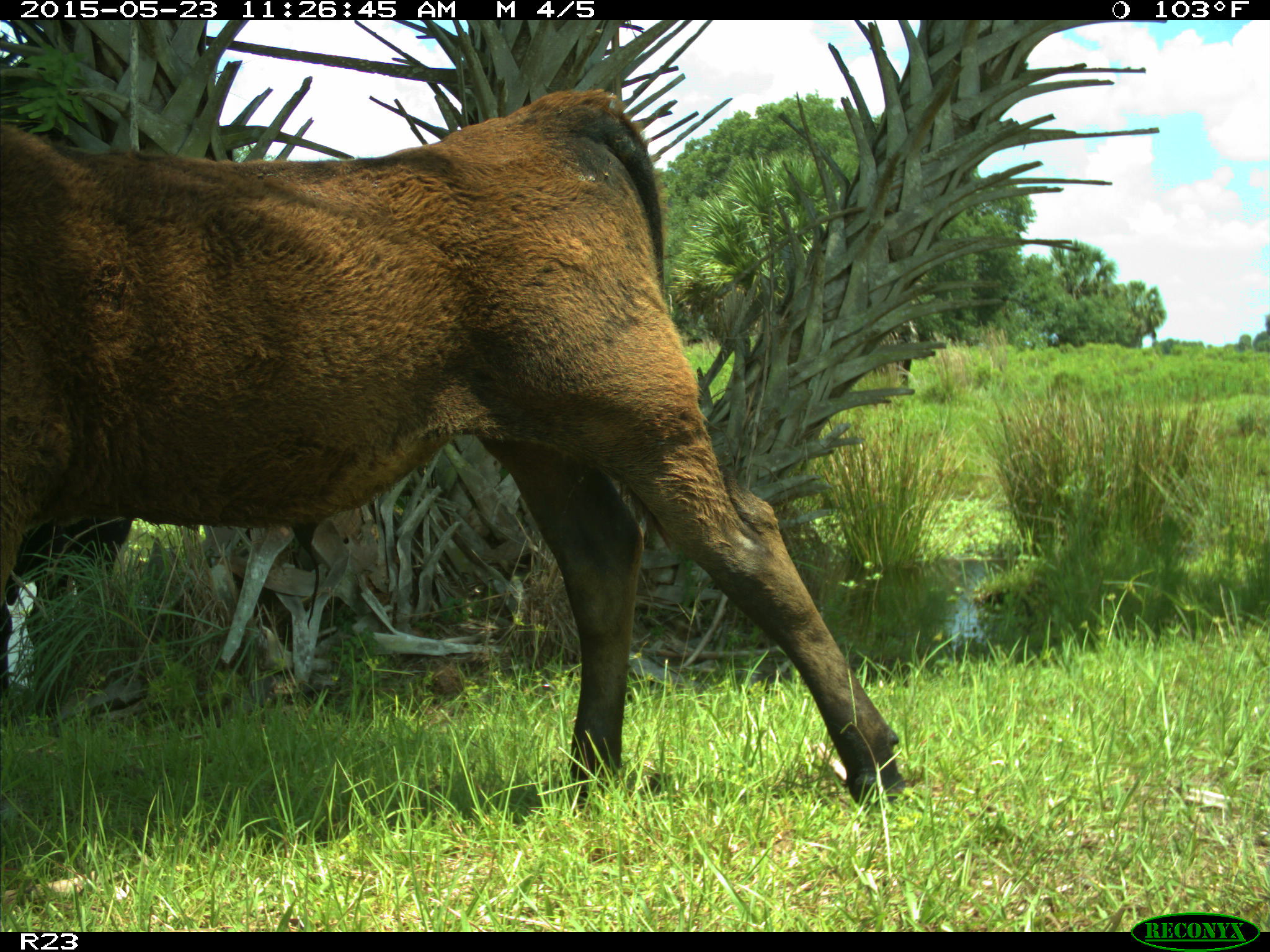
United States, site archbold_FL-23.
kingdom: Animalia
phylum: Chordata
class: Mammalia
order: Artiodactyla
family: Bovidae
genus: Bos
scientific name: Bos taurus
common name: domestic cow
Bos taurus (domestic cow).